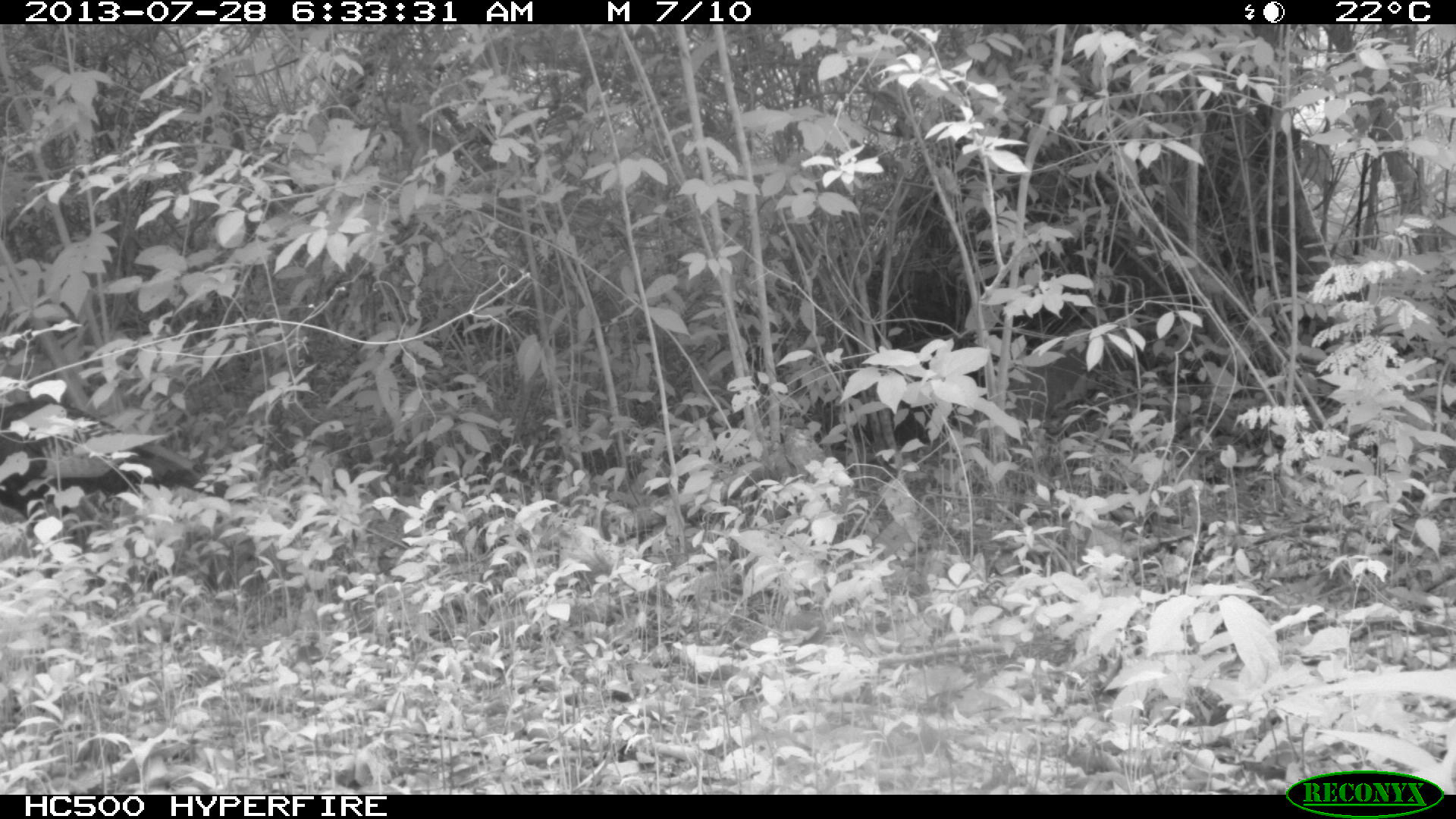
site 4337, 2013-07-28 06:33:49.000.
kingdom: Animalia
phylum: Chordata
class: Aves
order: Galliformes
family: Phasianidae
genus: Meleagris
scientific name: Meleagris ocellata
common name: ocellated turkey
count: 1